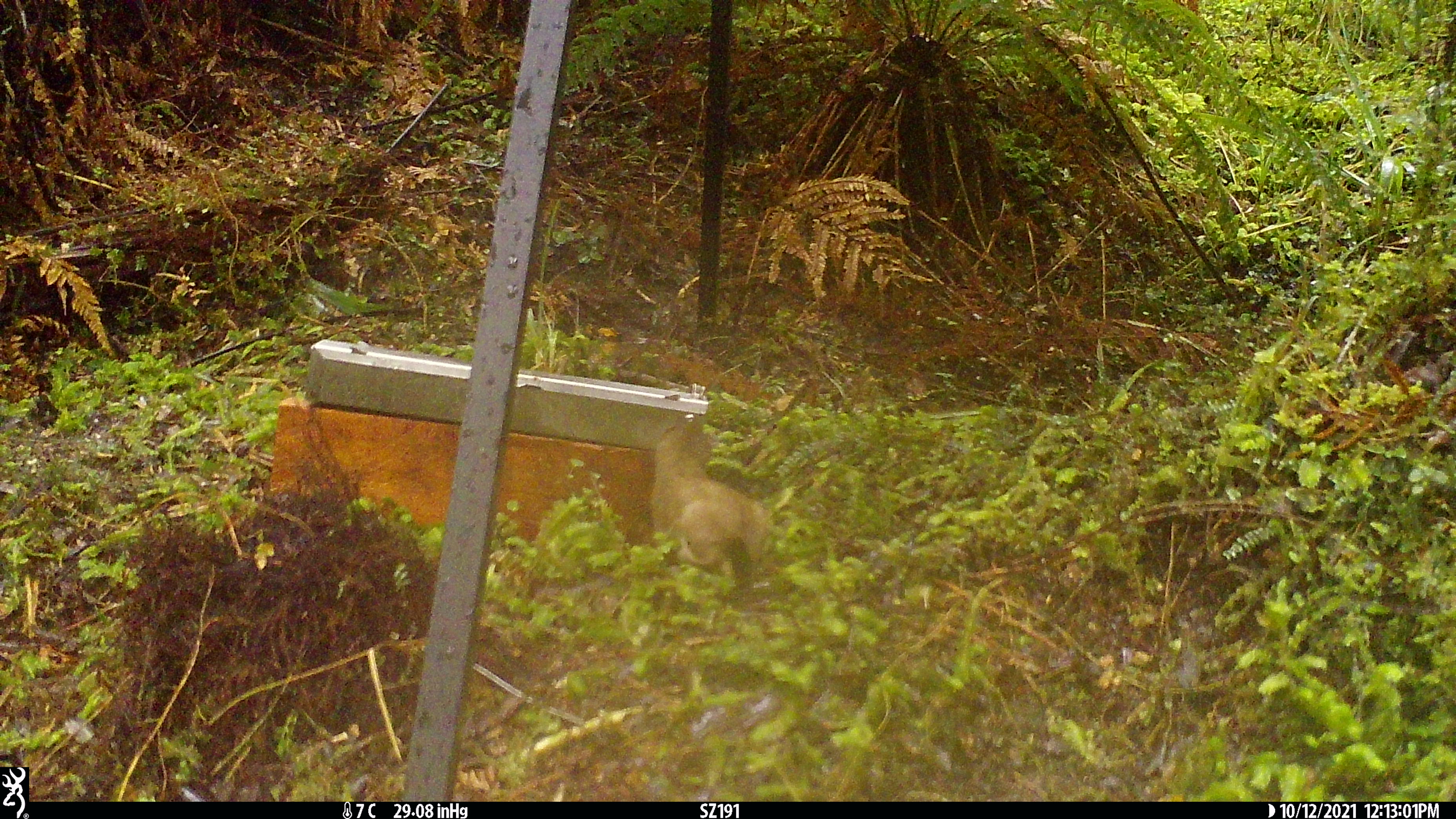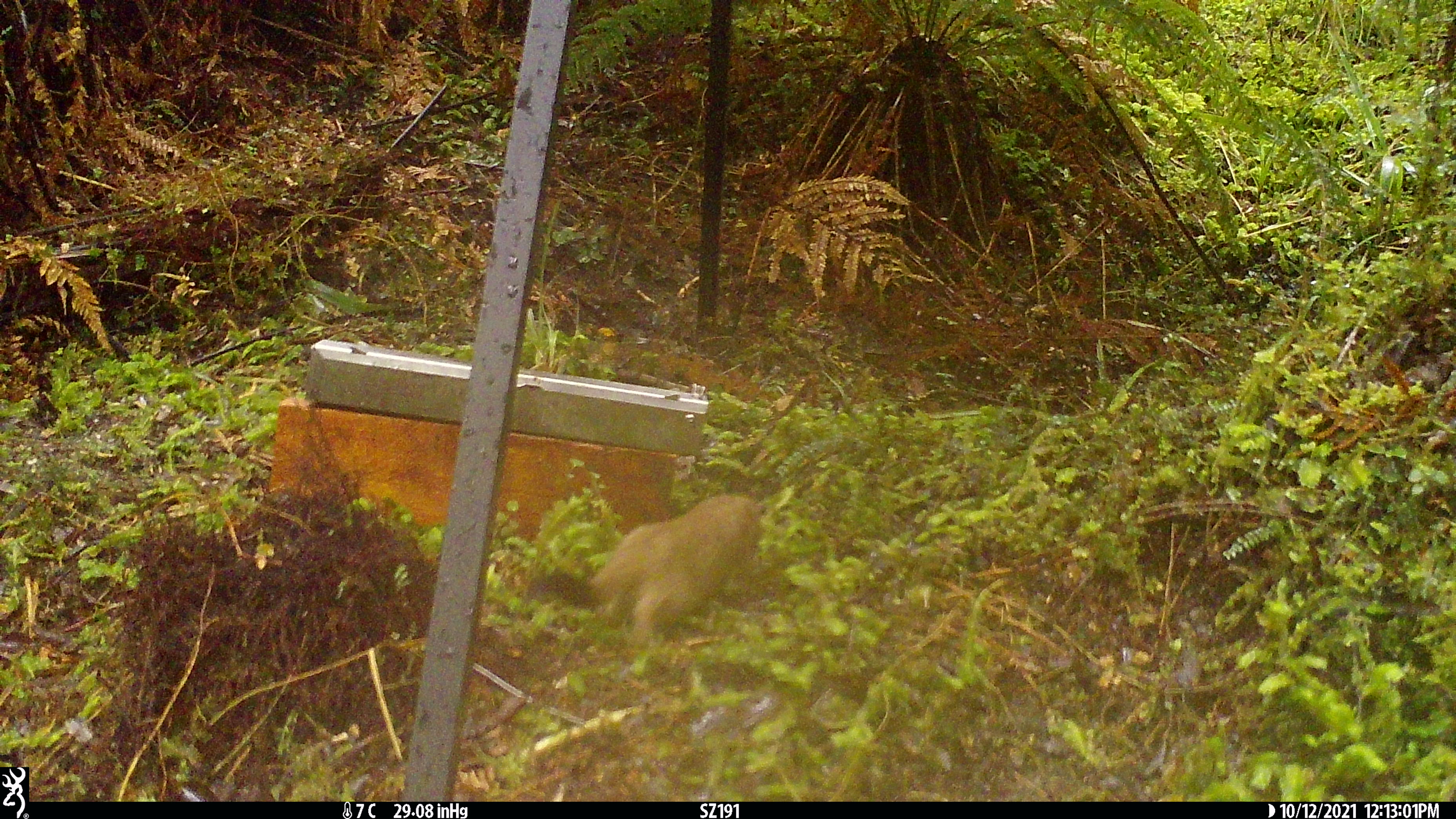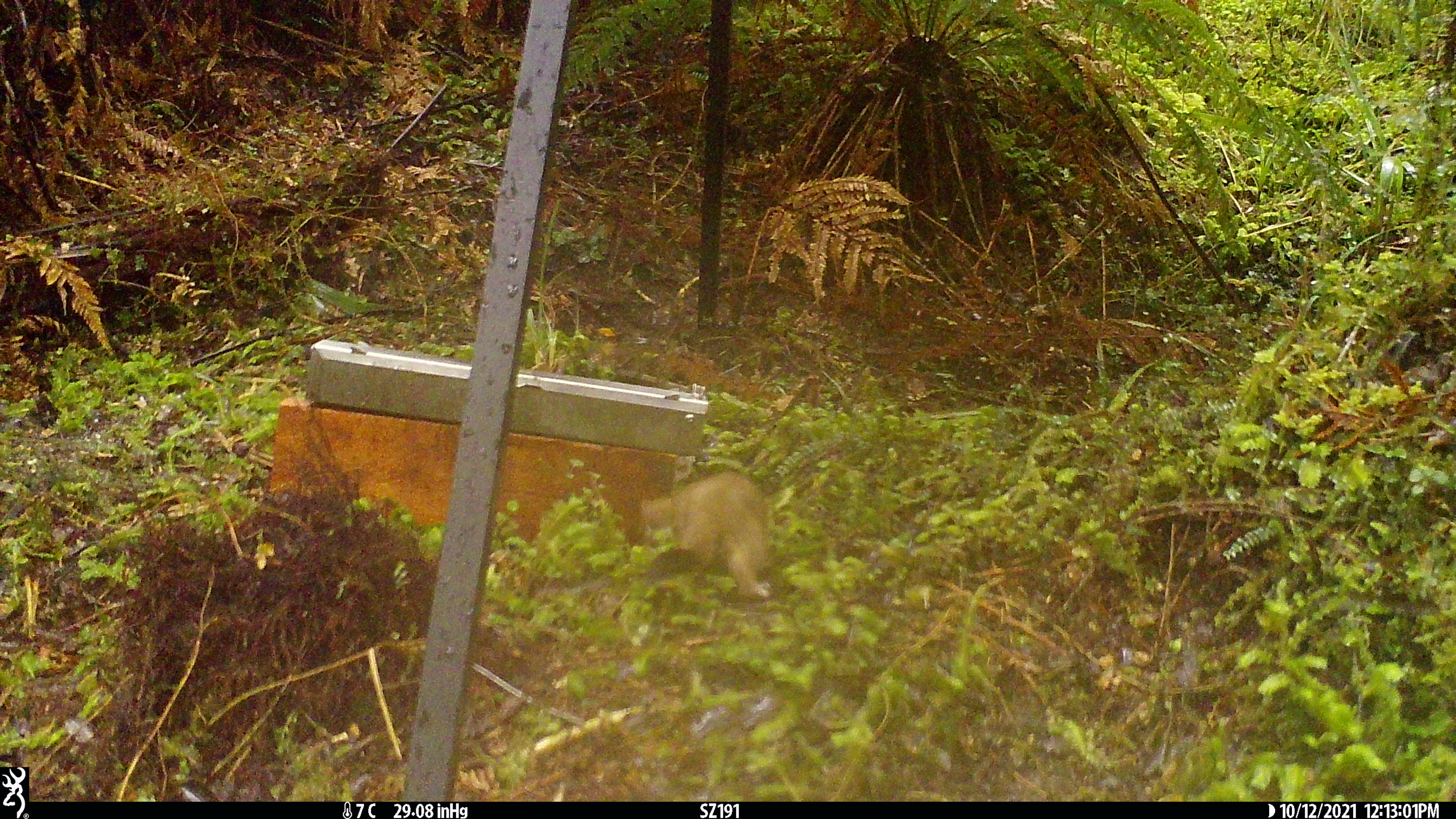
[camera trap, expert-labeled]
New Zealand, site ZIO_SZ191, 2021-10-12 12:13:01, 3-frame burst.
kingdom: Animalia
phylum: Chordata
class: Mammalia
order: Carnivora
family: Mustelidae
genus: Mustela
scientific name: Mustela erminea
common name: stoat